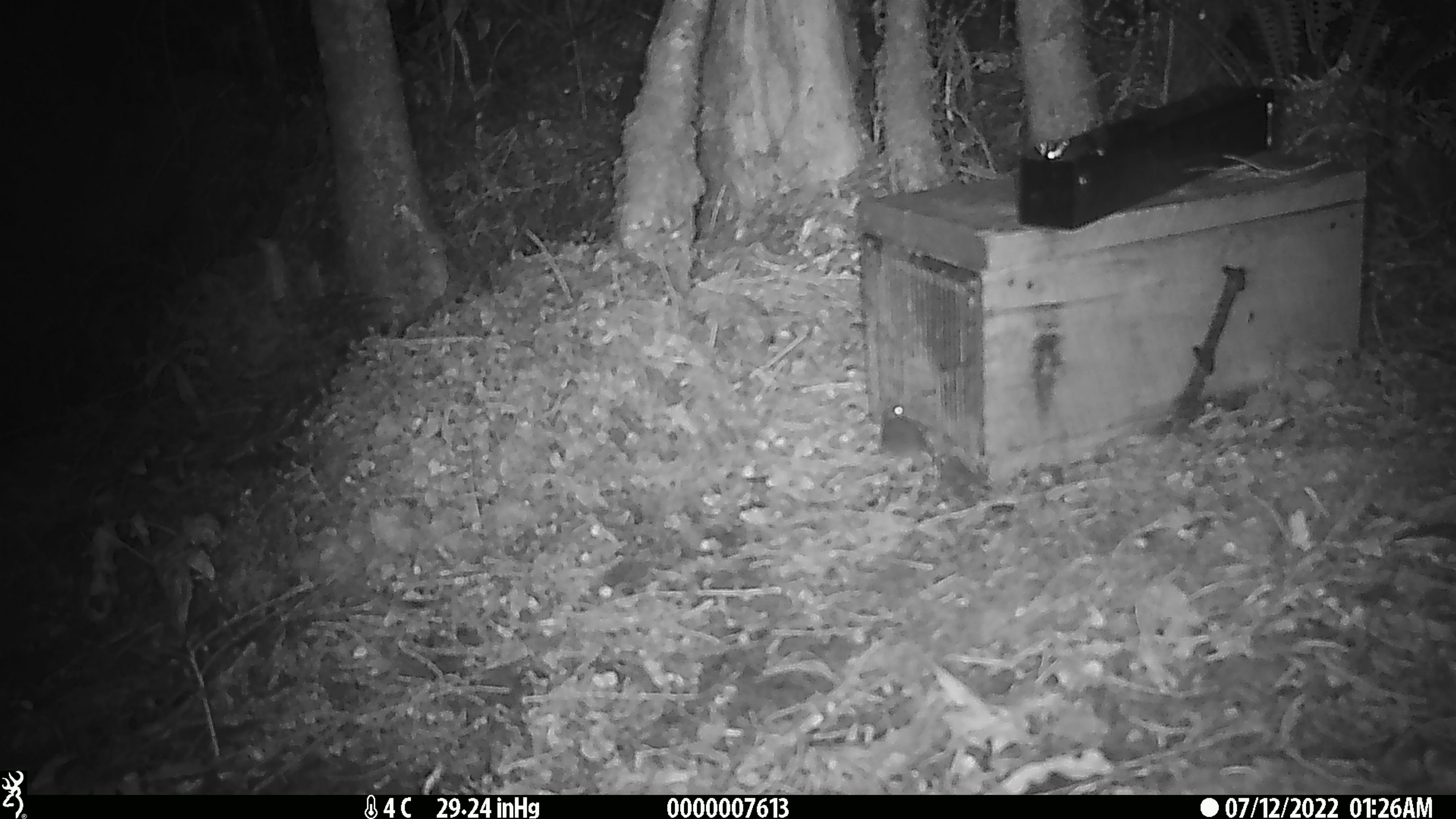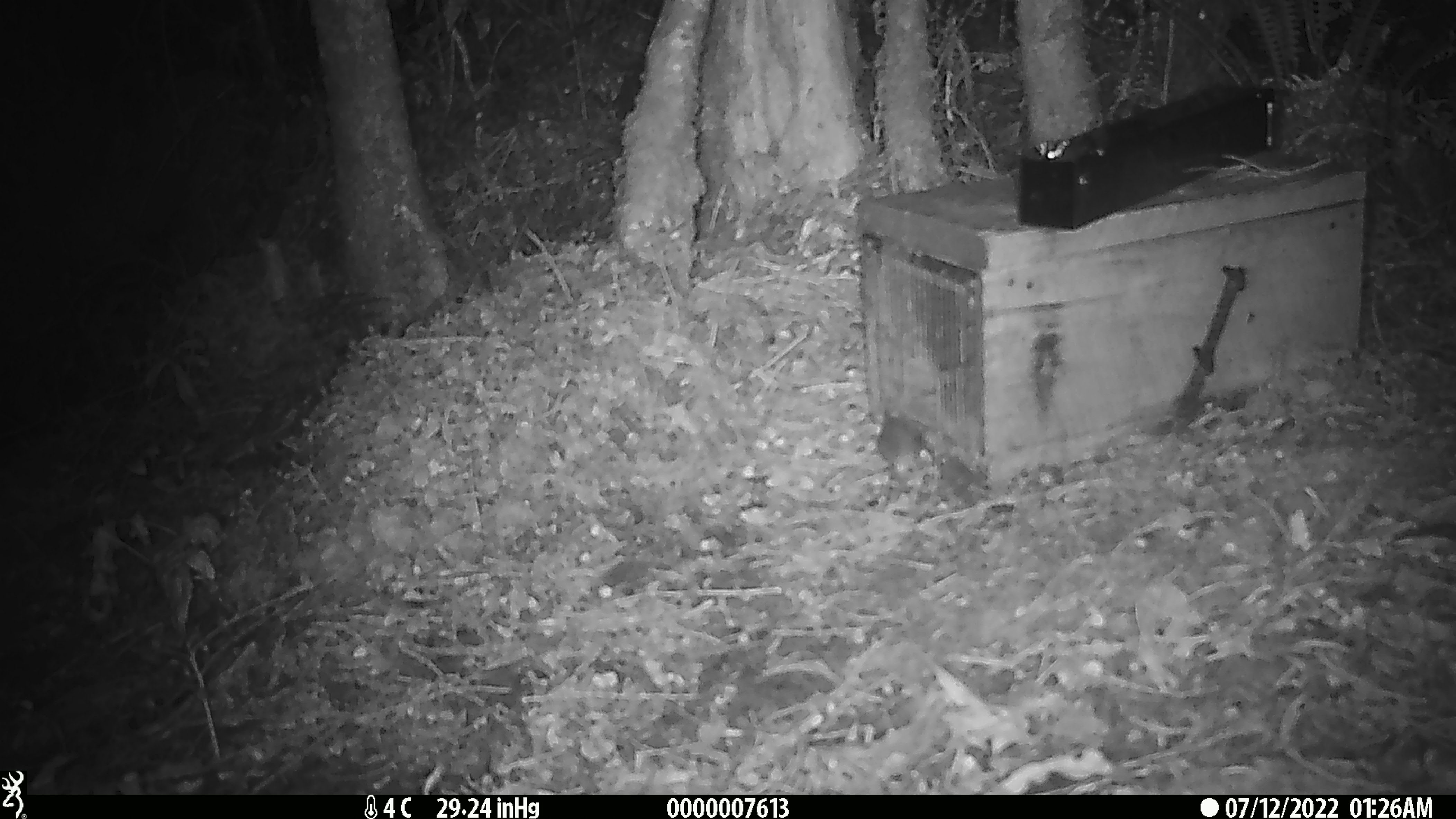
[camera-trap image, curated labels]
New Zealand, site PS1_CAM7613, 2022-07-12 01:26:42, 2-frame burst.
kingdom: Animalia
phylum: Chordata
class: Mammalia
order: Rodentia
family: Muridae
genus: Mus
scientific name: Mus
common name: mouse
Mouse (Mus).